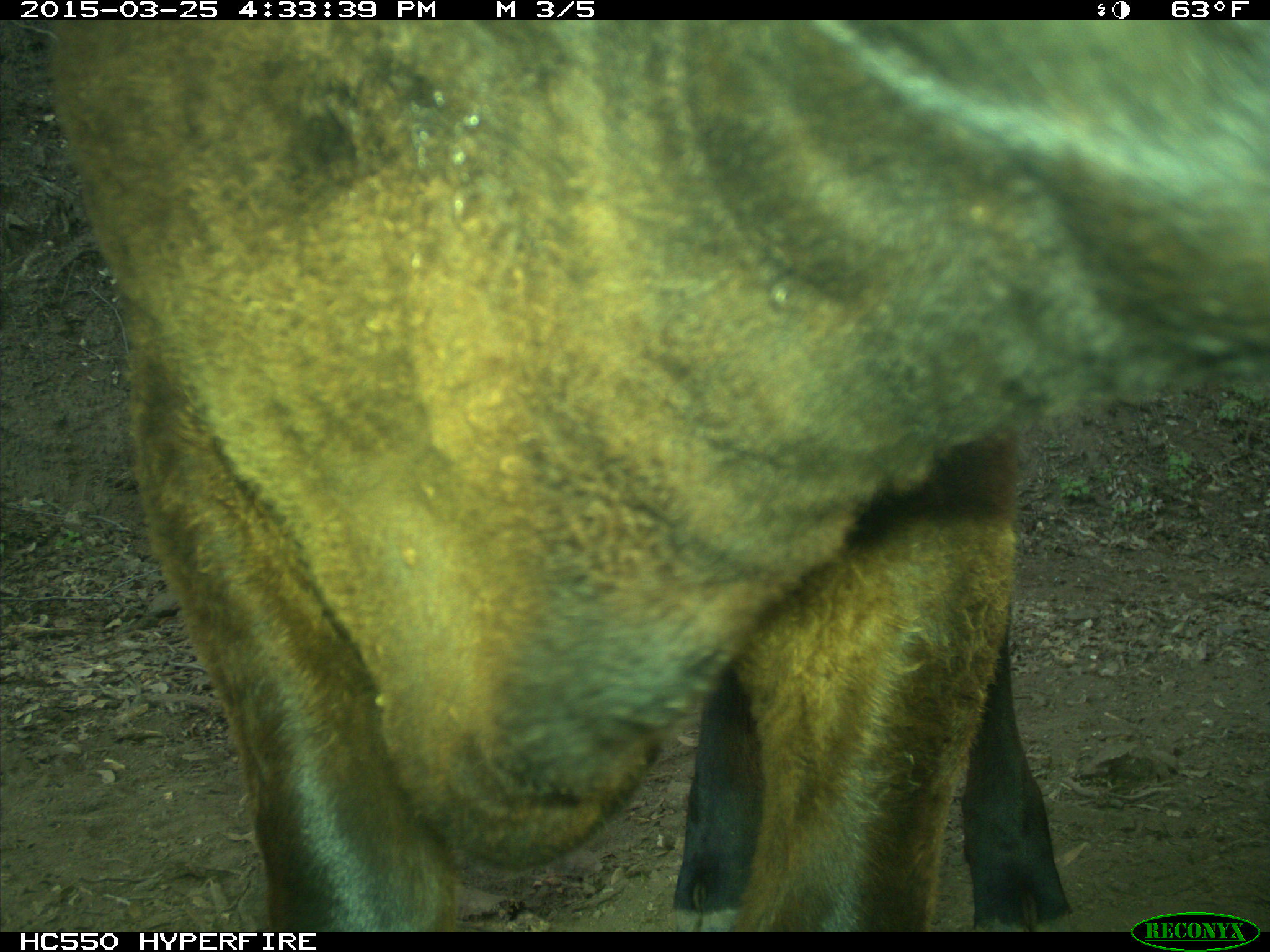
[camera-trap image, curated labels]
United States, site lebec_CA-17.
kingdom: Animalia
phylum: Chordata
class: Mammalia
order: Artiodactyla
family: Bovidae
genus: Bos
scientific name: Bos taurus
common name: domestic cow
Bos taurus (domestic cow).